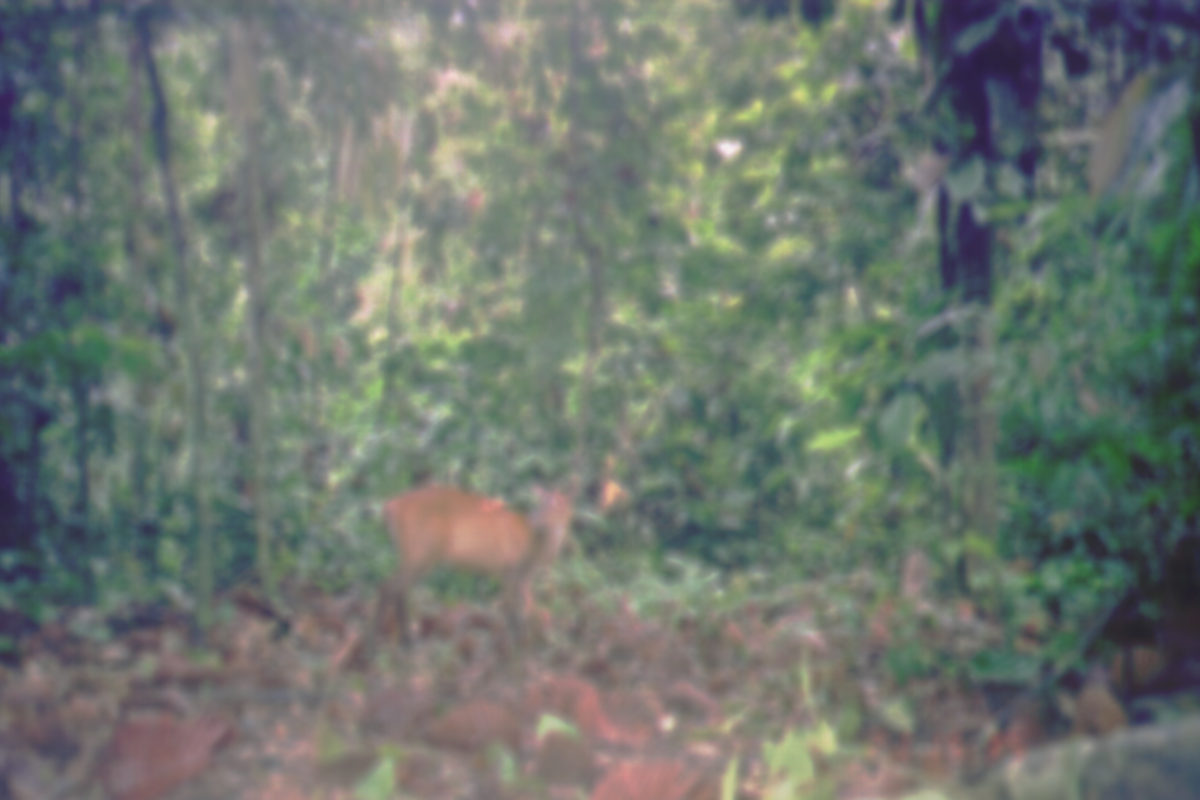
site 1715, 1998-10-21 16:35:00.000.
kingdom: Animalia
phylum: Chordata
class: Mammalia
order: Artiodactyla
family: Cervidae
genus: Muntiacus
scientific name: Muntiacus muntjak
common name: southern red muntjac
Muntiacus muntjak (southern red muntjac), count 1.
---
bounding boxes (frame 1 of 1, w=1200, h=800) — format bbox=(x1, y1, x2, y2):
muntiacus muntjak: bbox=(366, 470, 583, 653)